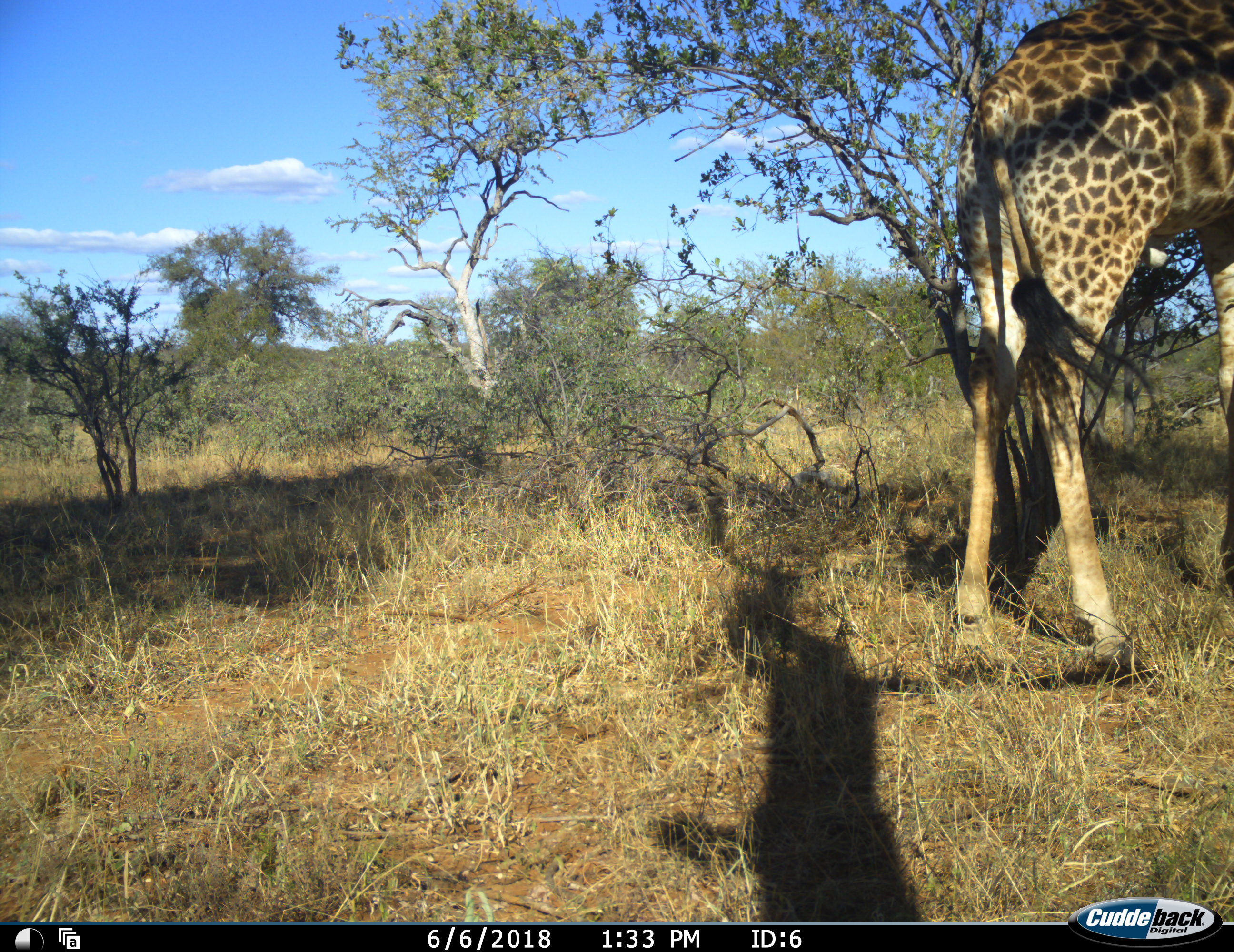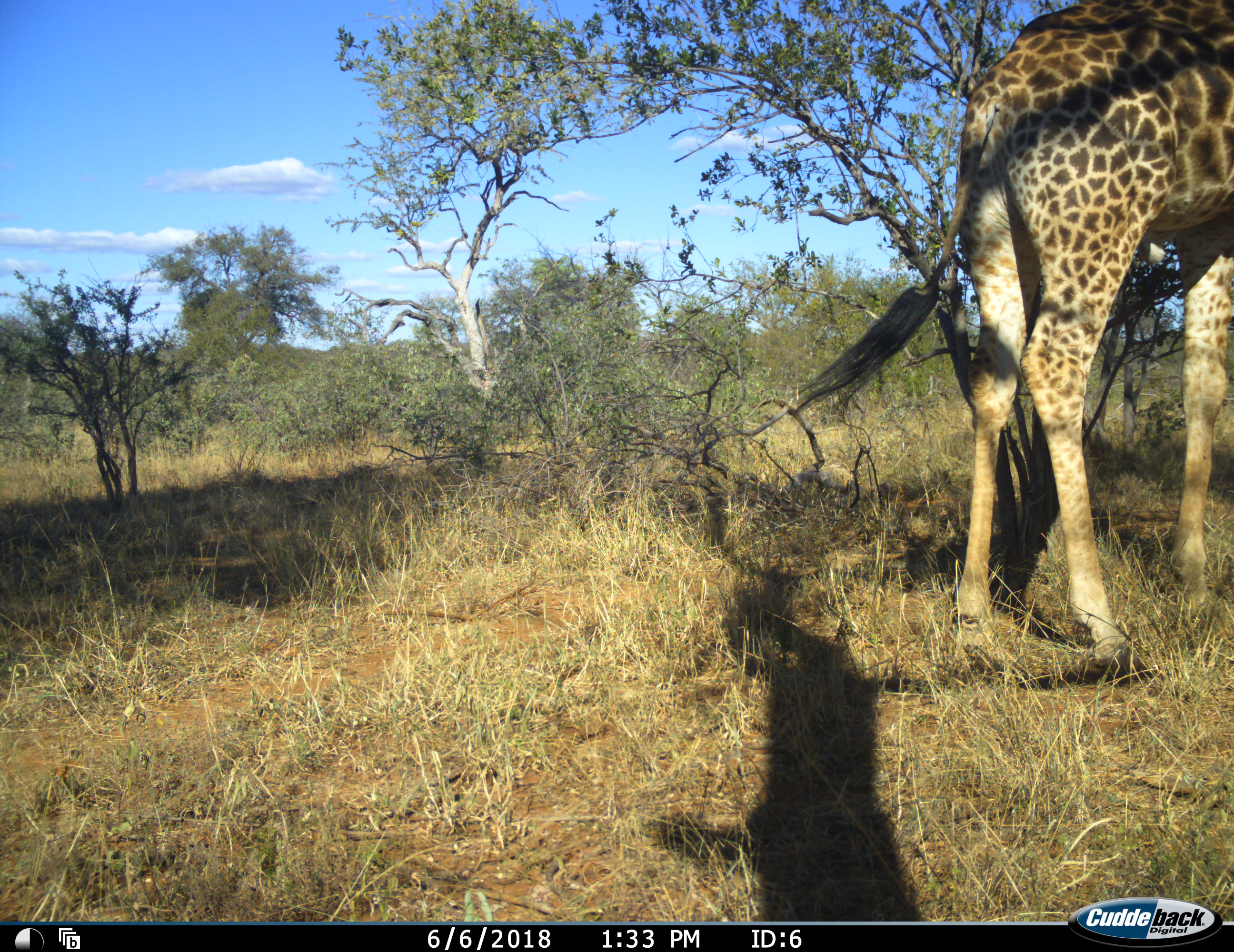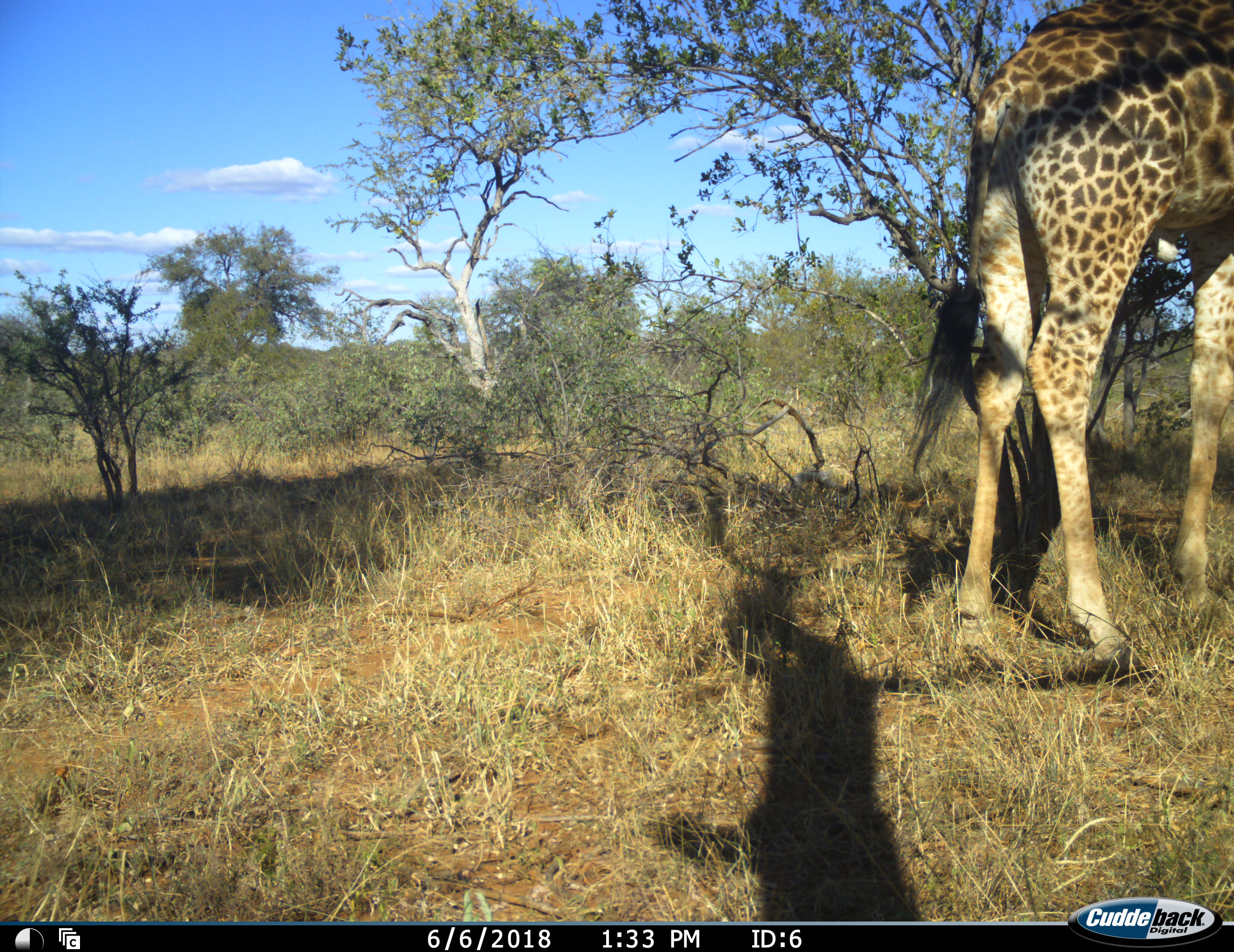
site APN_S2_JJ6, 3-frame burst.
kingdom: Animalia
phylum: Chordata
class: Mammalia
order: Artiodactyla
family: Giraffidae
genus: Giraffa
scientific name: Giraffa camelopardalis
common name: giraffe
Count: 1.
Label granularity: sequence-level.